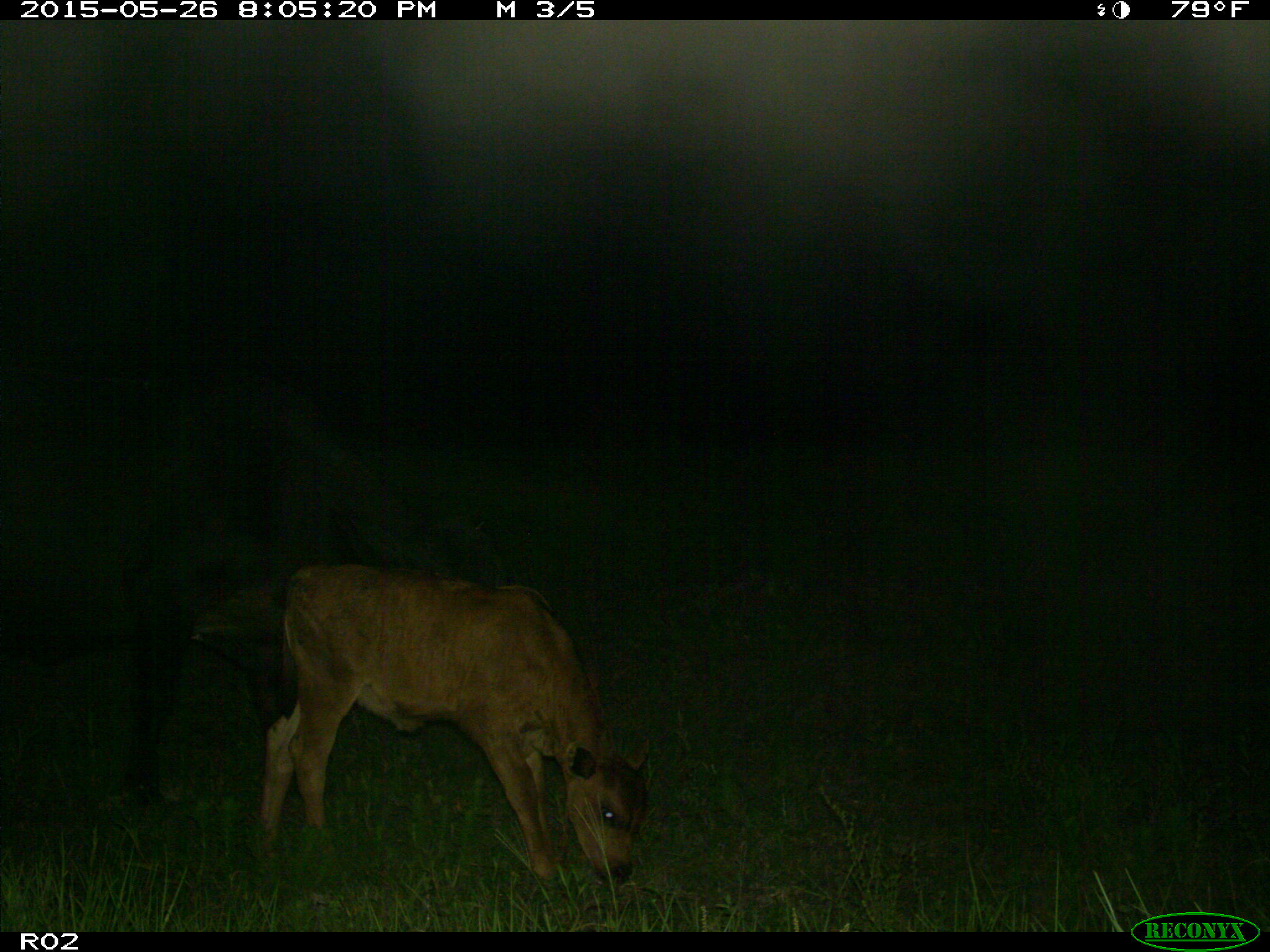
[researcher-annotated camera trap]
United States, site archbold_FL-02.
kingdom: Animalia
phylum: Chordata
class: Mammalia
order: Artiodactyla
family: Bovidae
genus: Bos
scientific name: Bos taurus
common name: domestic cow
Bos taurus (domestic cow).